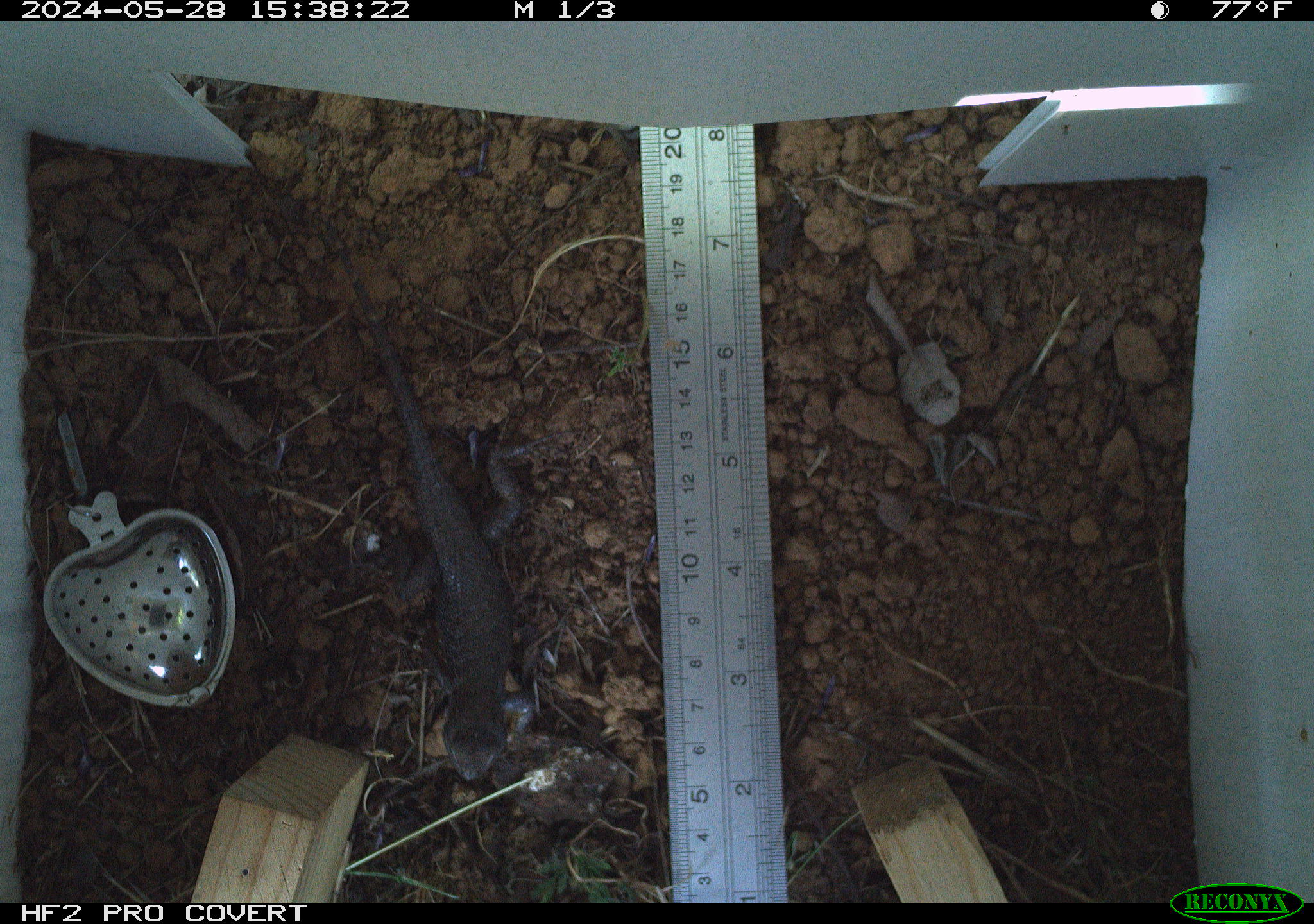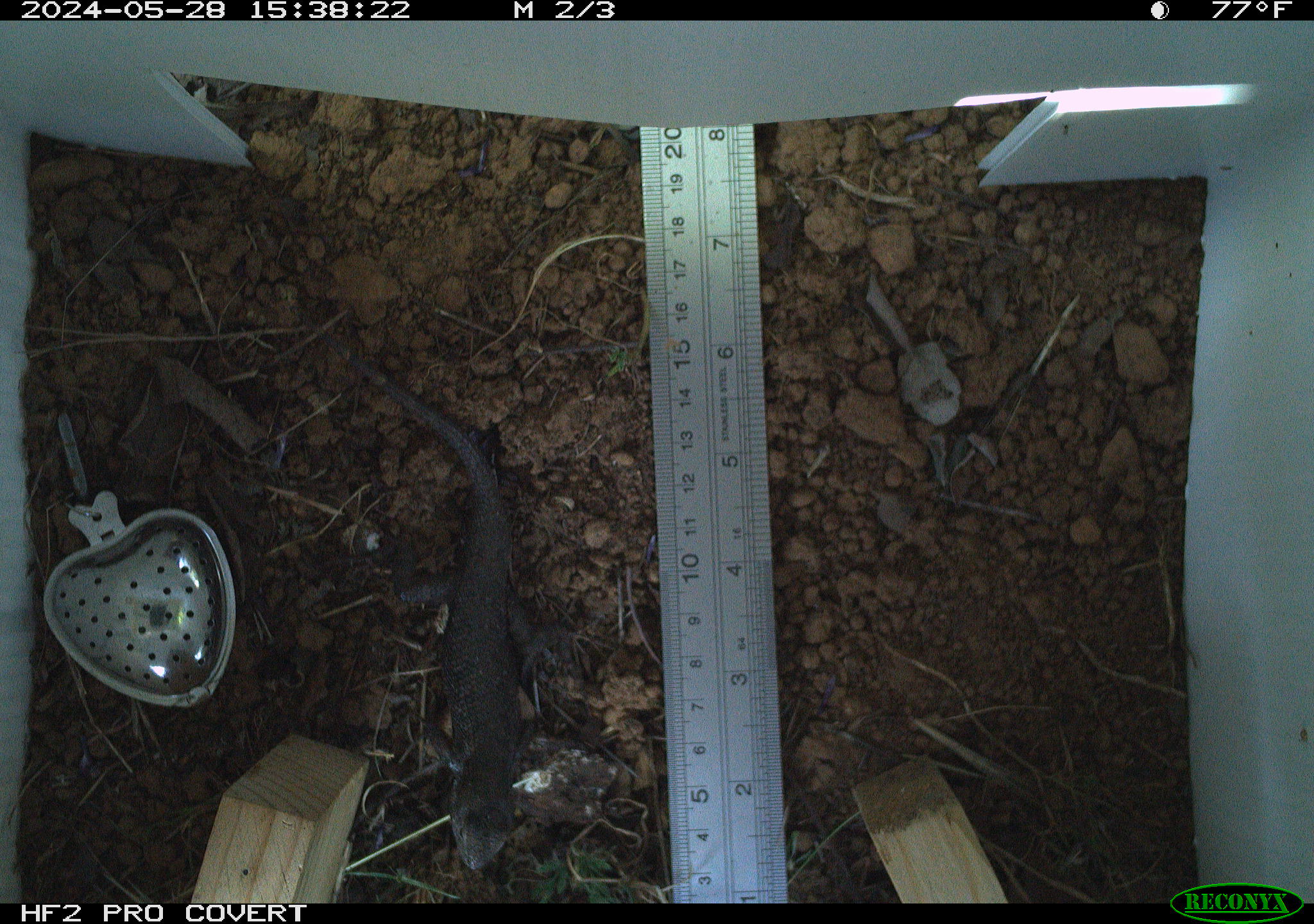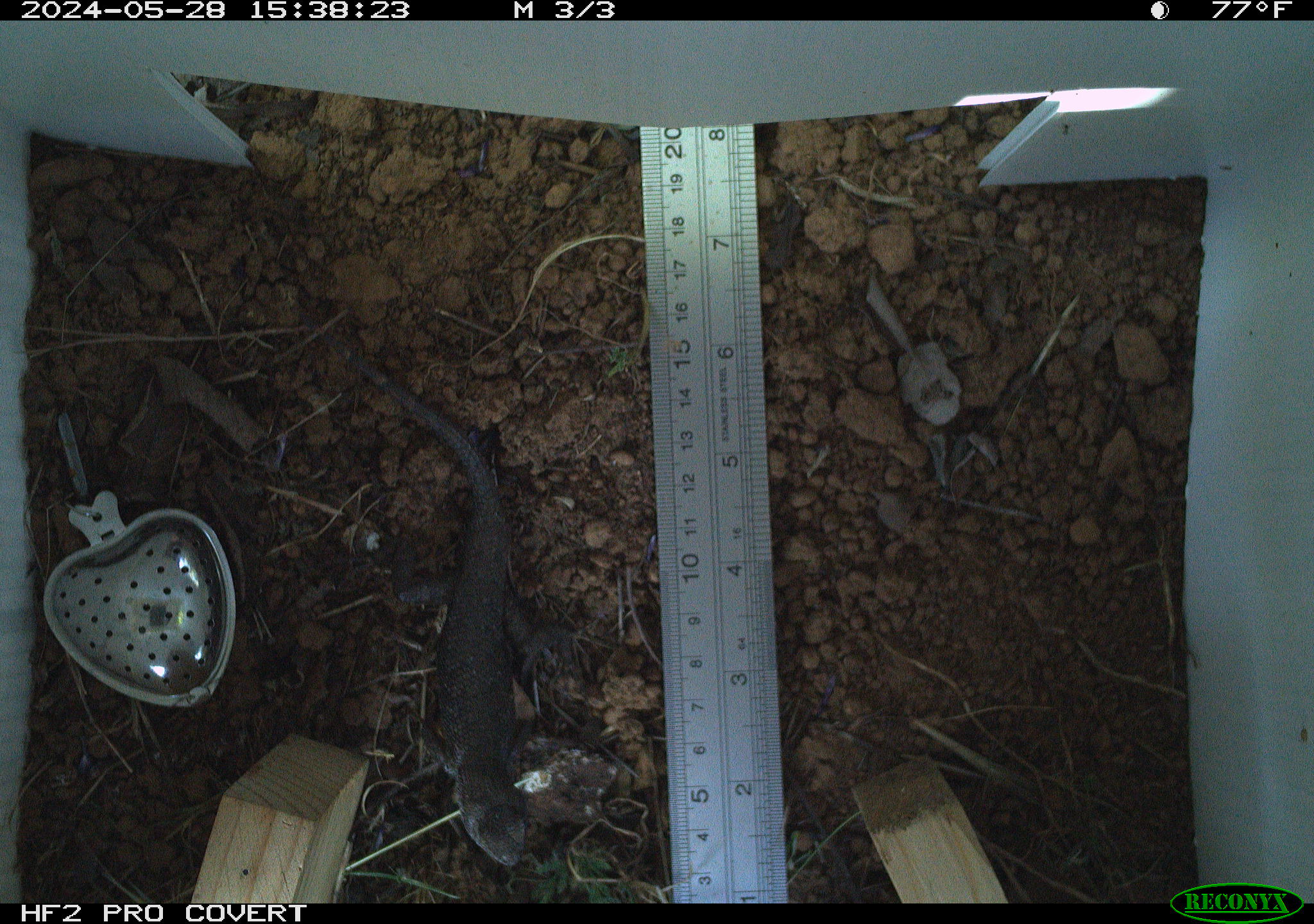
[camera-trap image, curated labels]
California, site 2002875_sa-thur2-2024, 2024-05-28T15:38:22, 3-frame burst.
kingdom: Animalia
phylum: Chordata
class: Reptilia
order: Squamata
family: Phrynosomatidae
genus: Sceloporus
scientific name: Sceloporus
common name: spiny lizards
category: sceloporus species